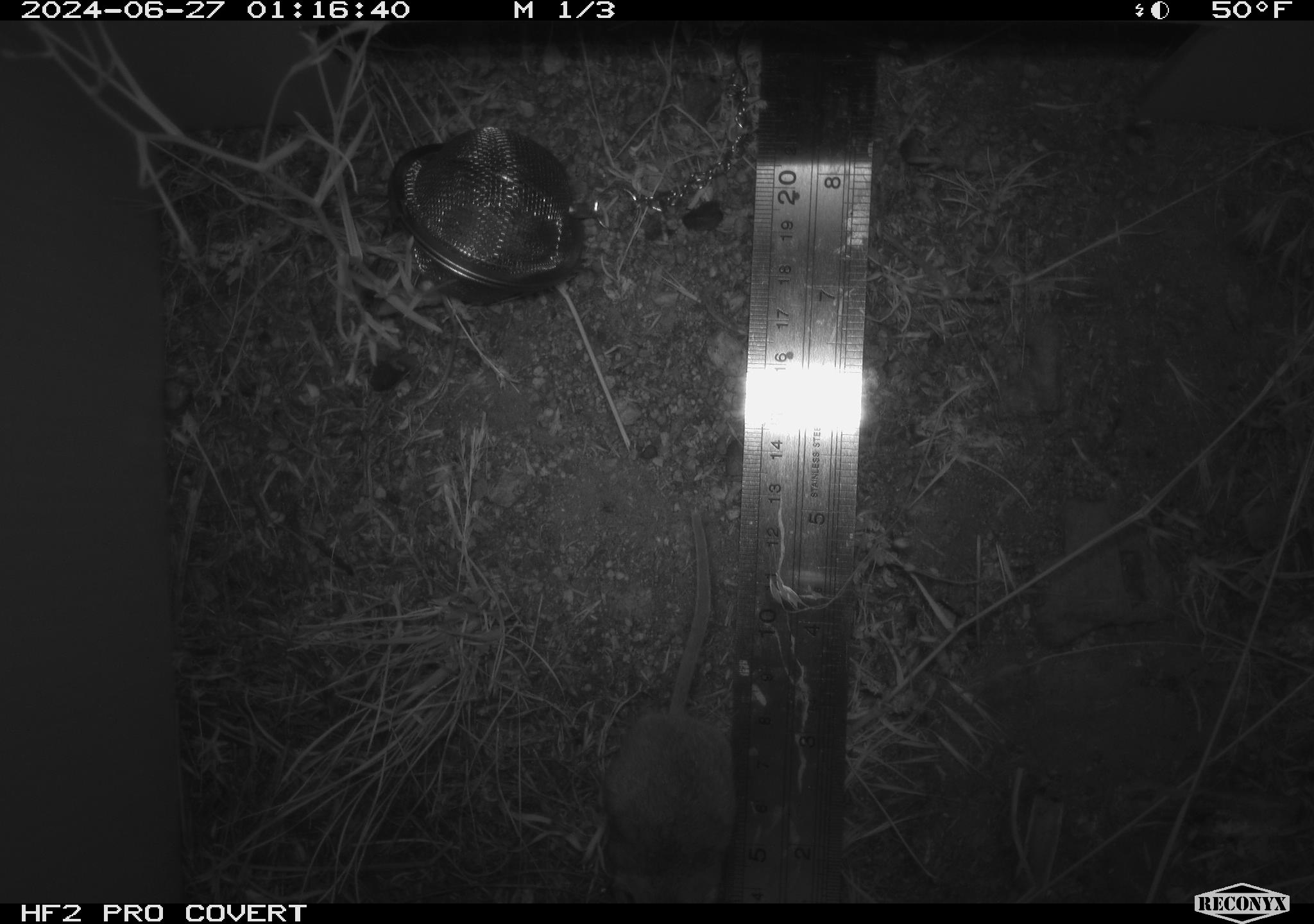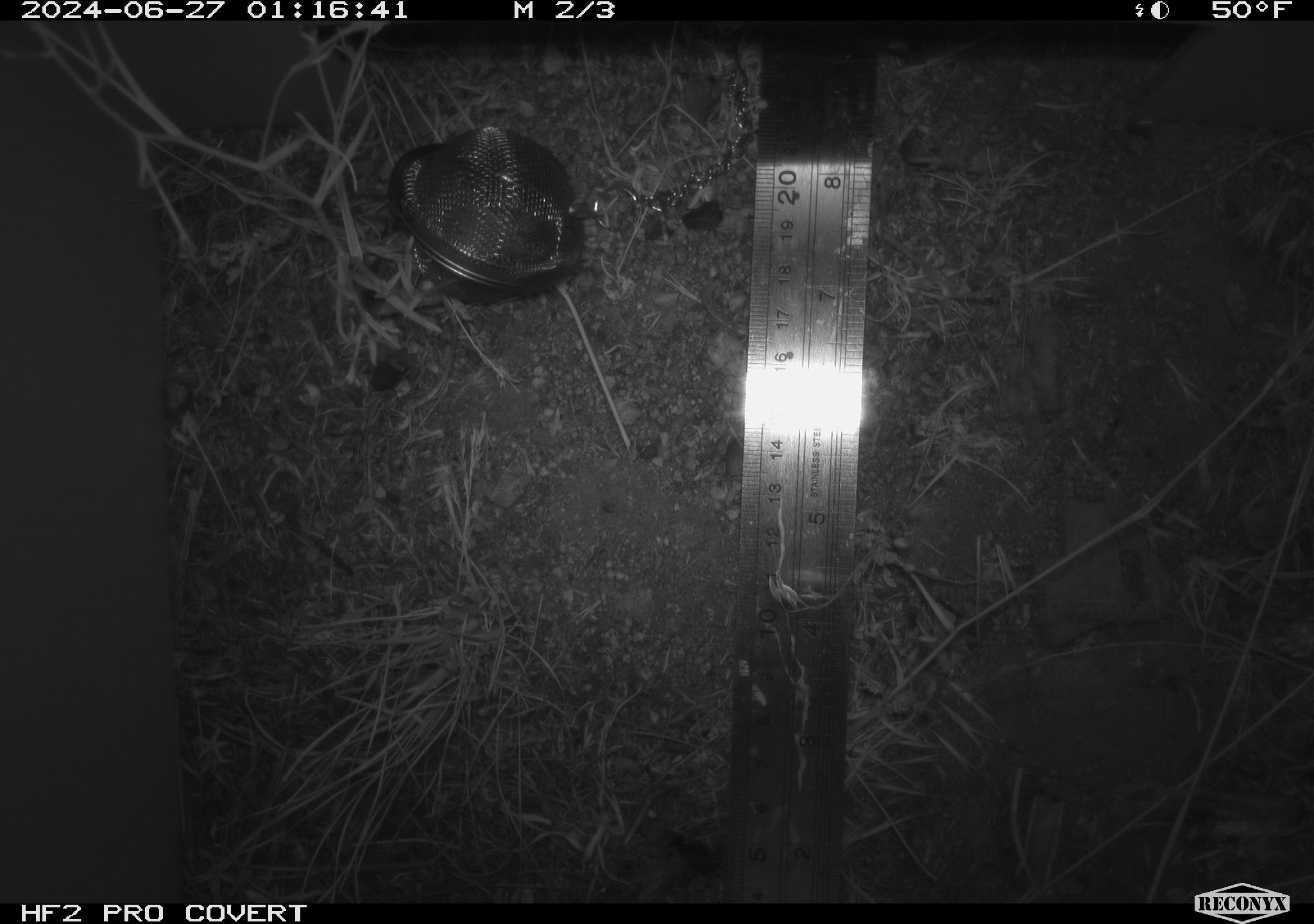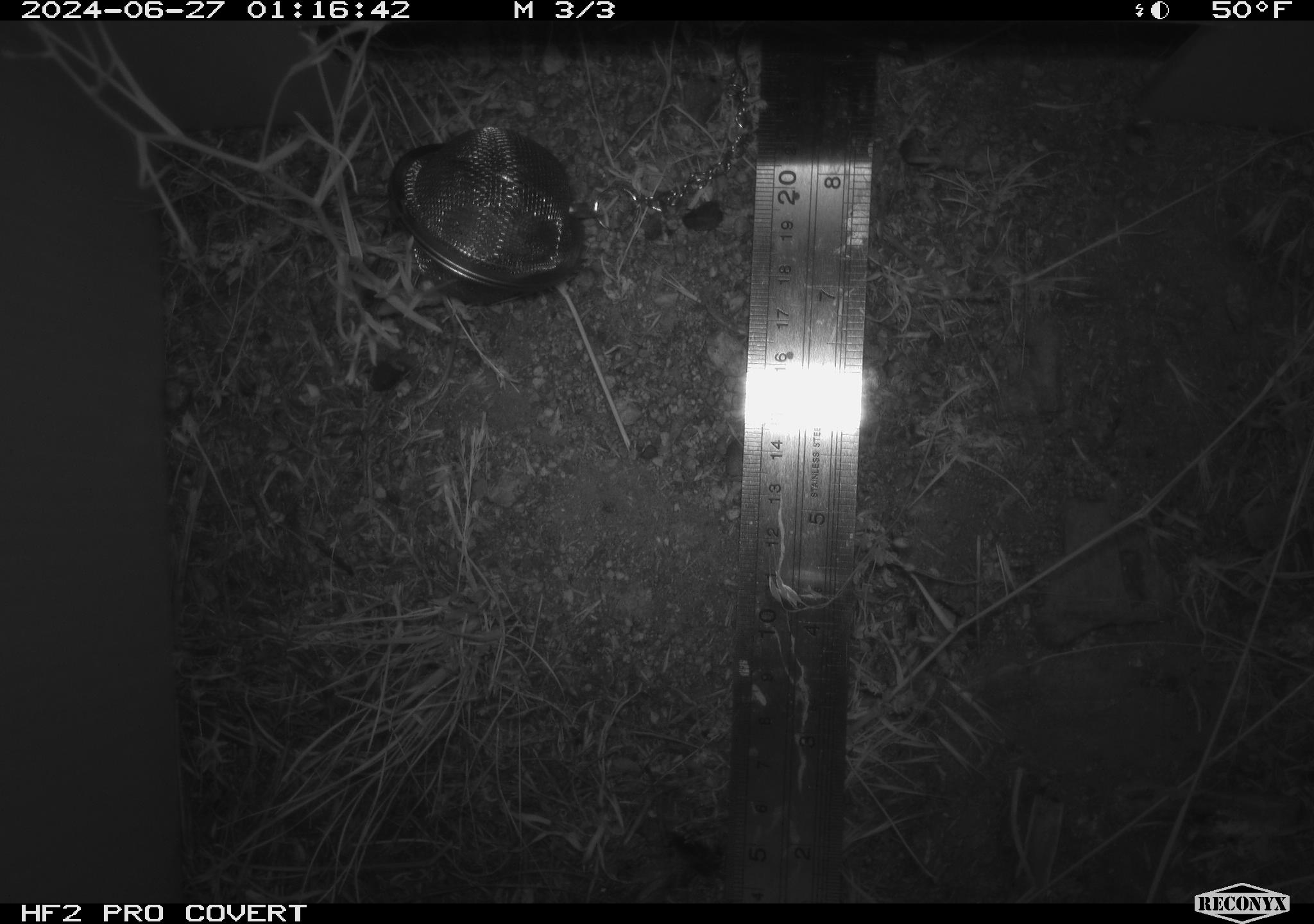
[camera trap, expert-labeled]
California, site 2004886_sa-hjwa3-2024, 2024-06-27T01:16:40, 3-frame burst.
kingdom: Animalia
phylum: Chordata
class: Mammalia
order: Rodentia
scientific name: Rodentia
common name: rodent